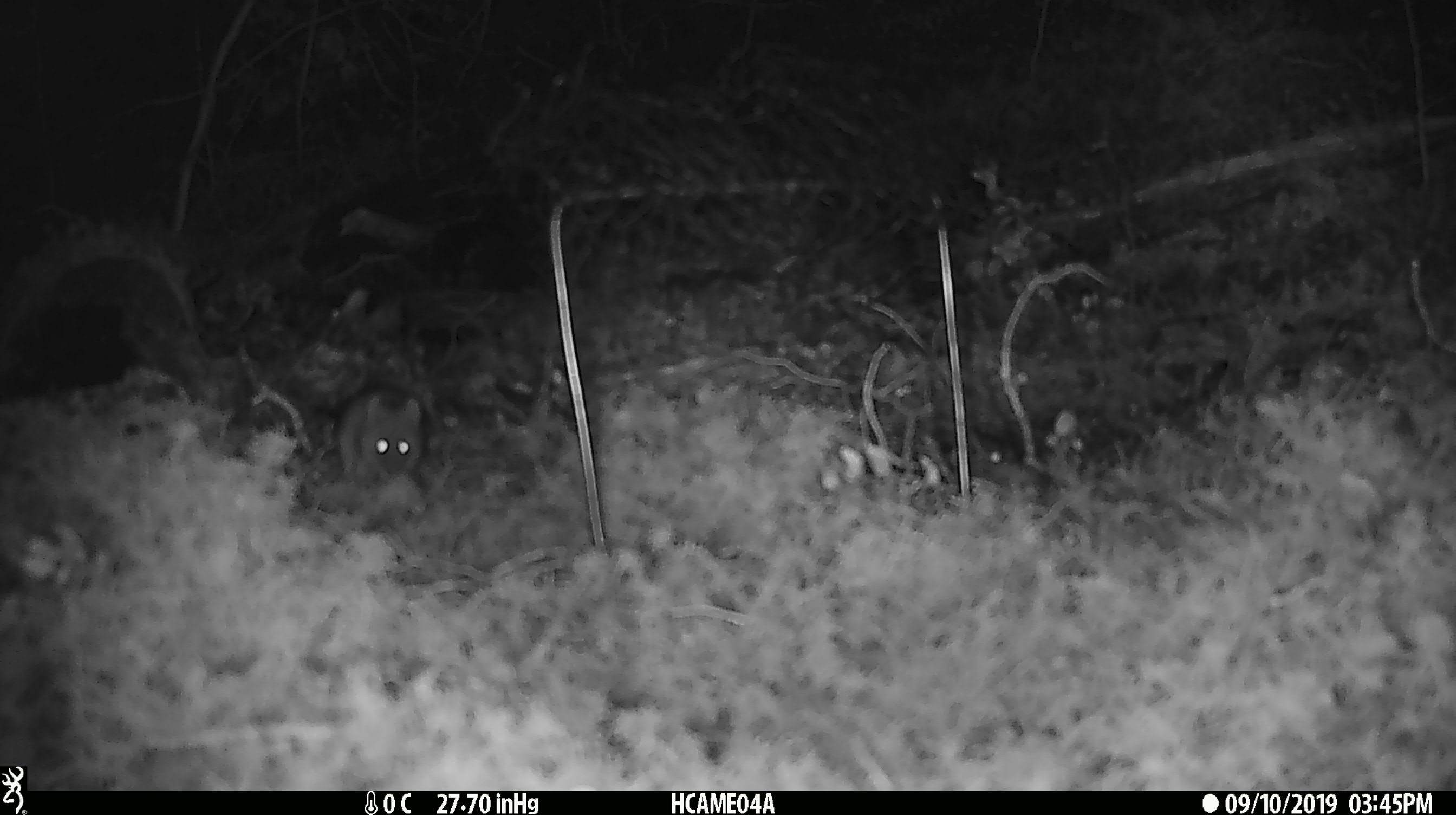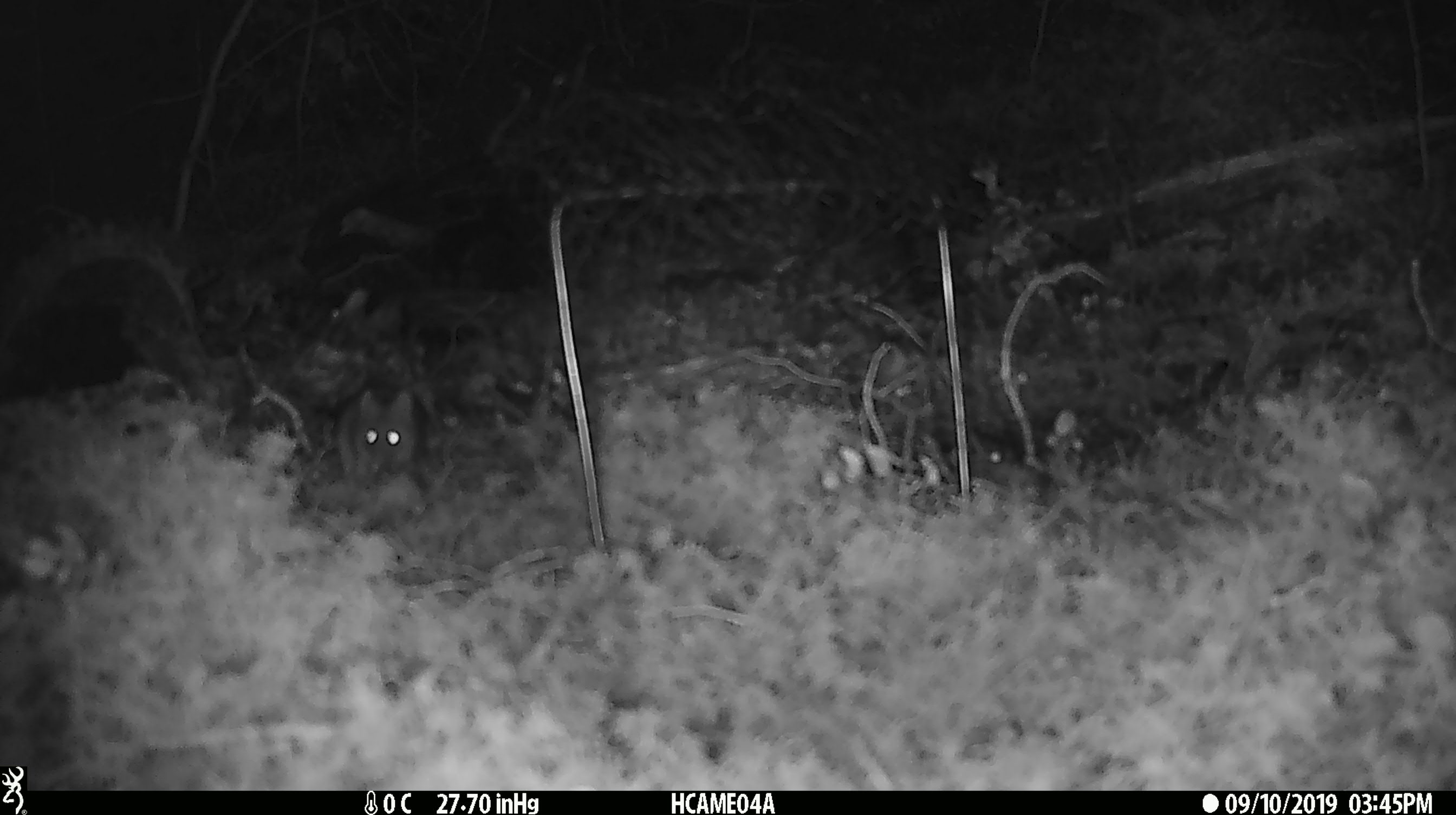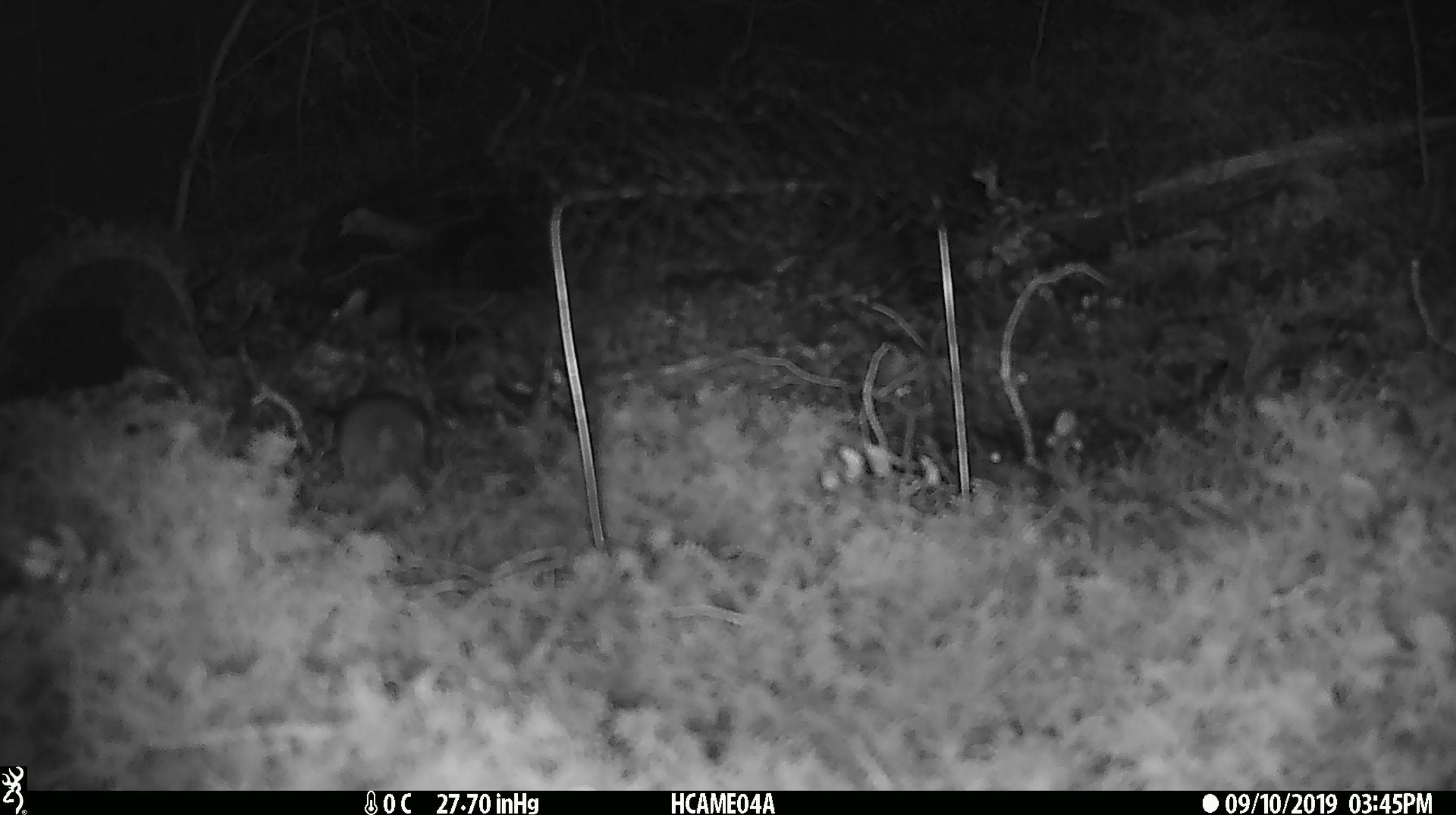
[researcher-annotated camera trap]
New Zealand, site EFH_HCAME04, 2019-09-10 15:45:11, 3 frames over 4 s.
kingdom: Animalia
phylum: Chordata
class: Mammalia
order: Rodentia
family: Muridae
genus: Mus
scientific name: Mus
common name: mouse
Mouse (Mus).